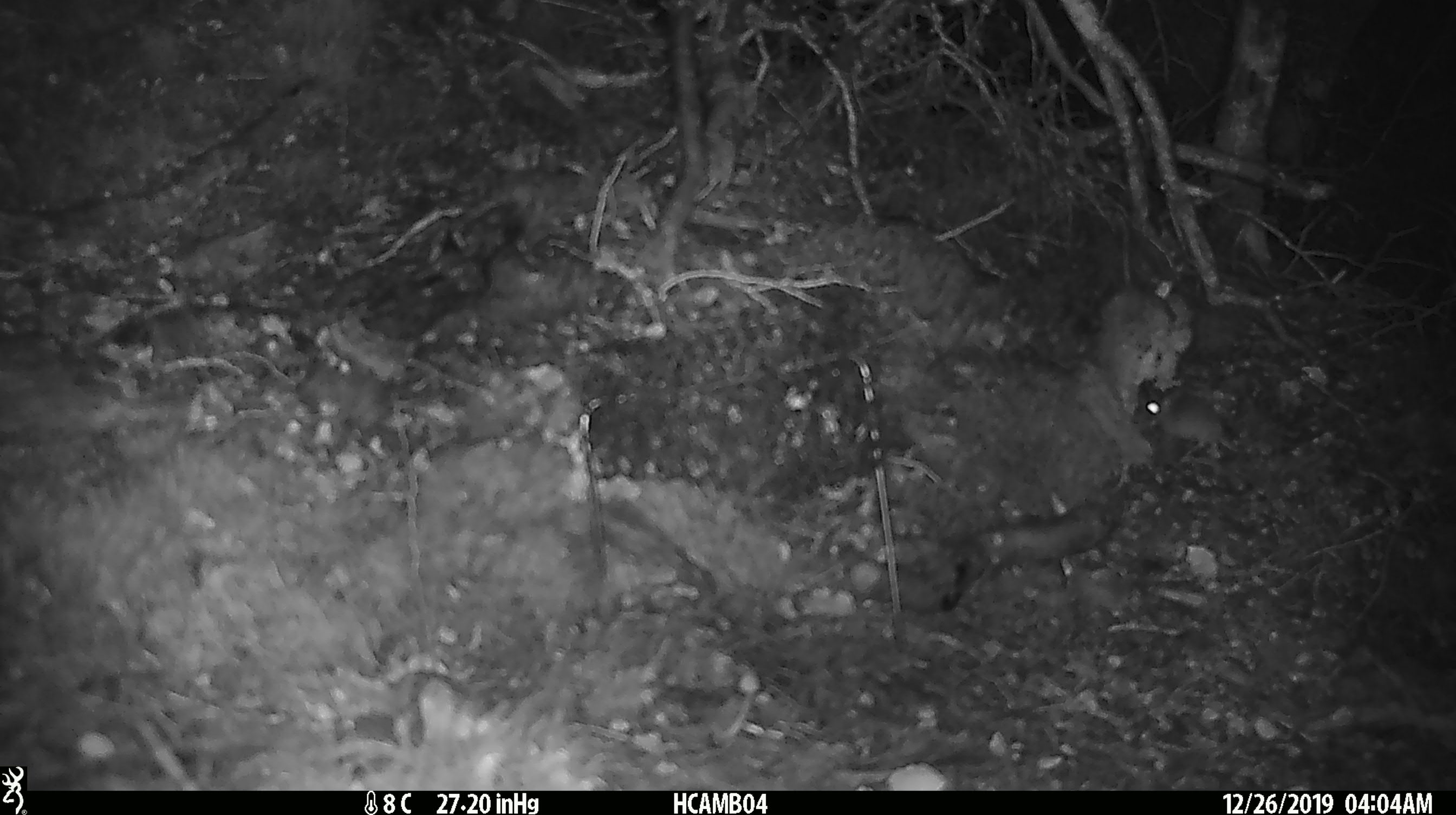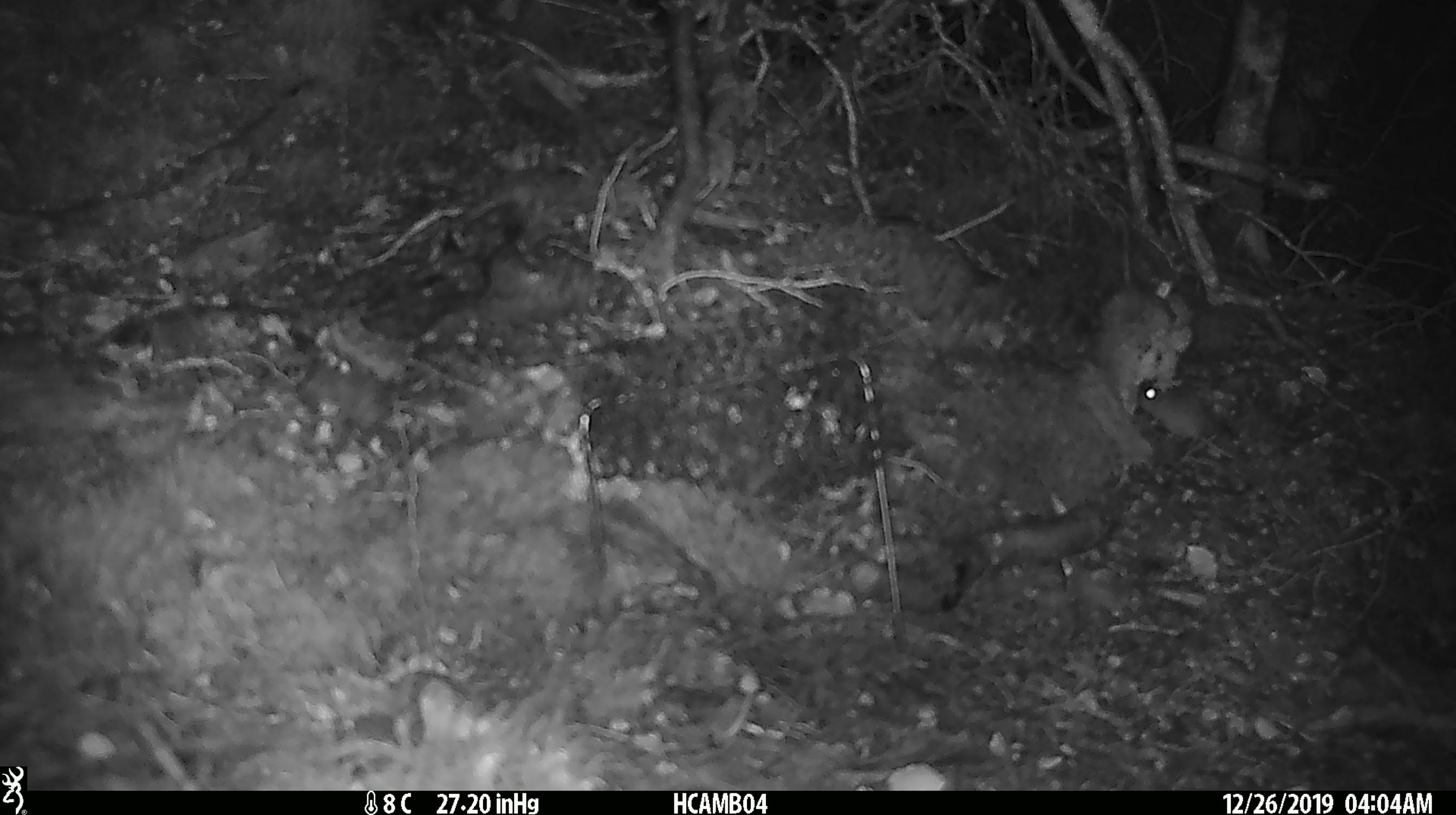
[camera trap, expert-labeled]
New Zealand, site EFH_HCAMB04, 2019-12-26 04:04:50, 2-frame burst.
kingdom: Animalia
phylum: Chordata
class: Mammalia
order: Rodentia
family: Muridae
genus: Mus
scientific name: Mus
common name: mouse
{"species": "mouse (Mus)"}